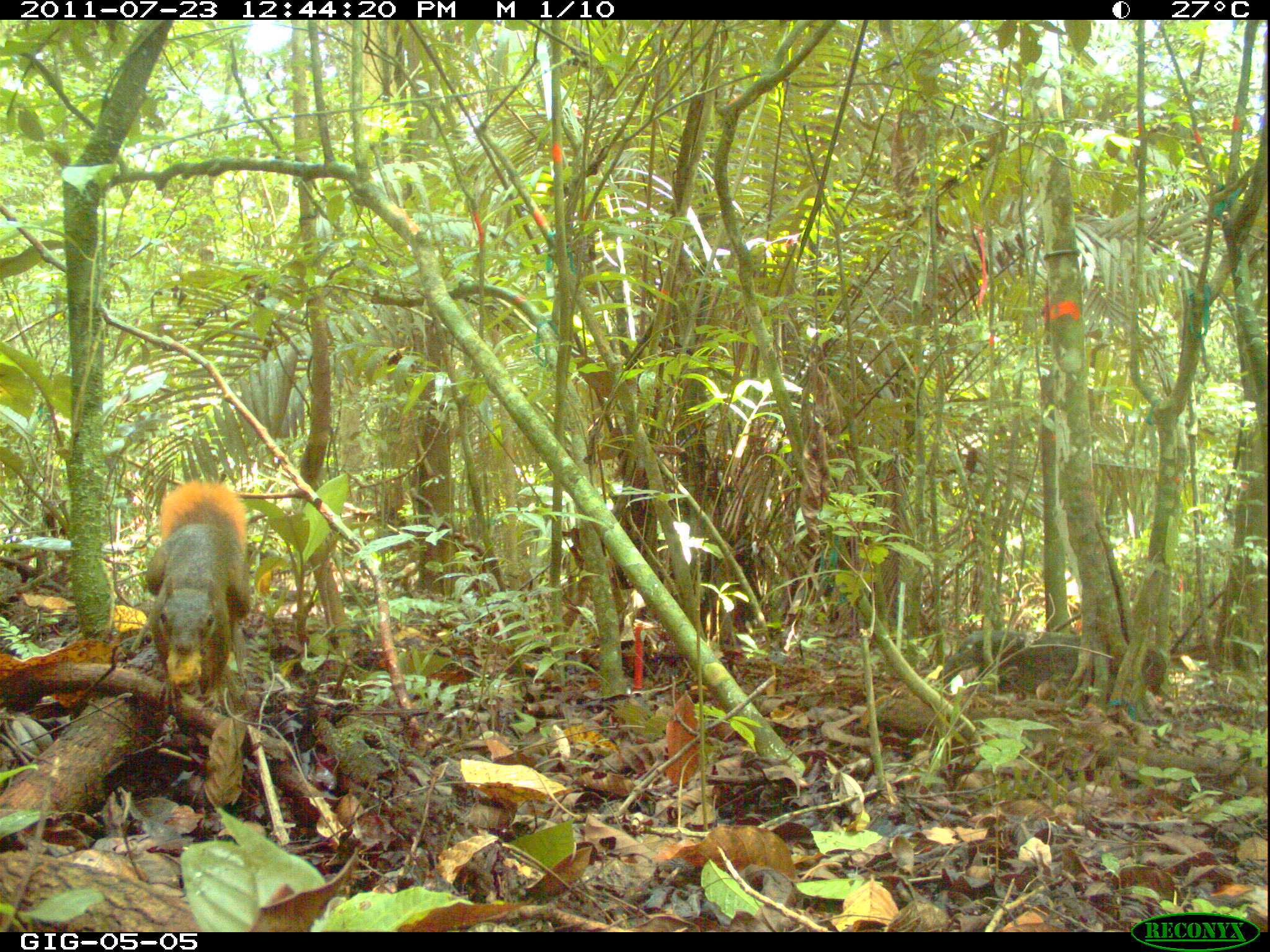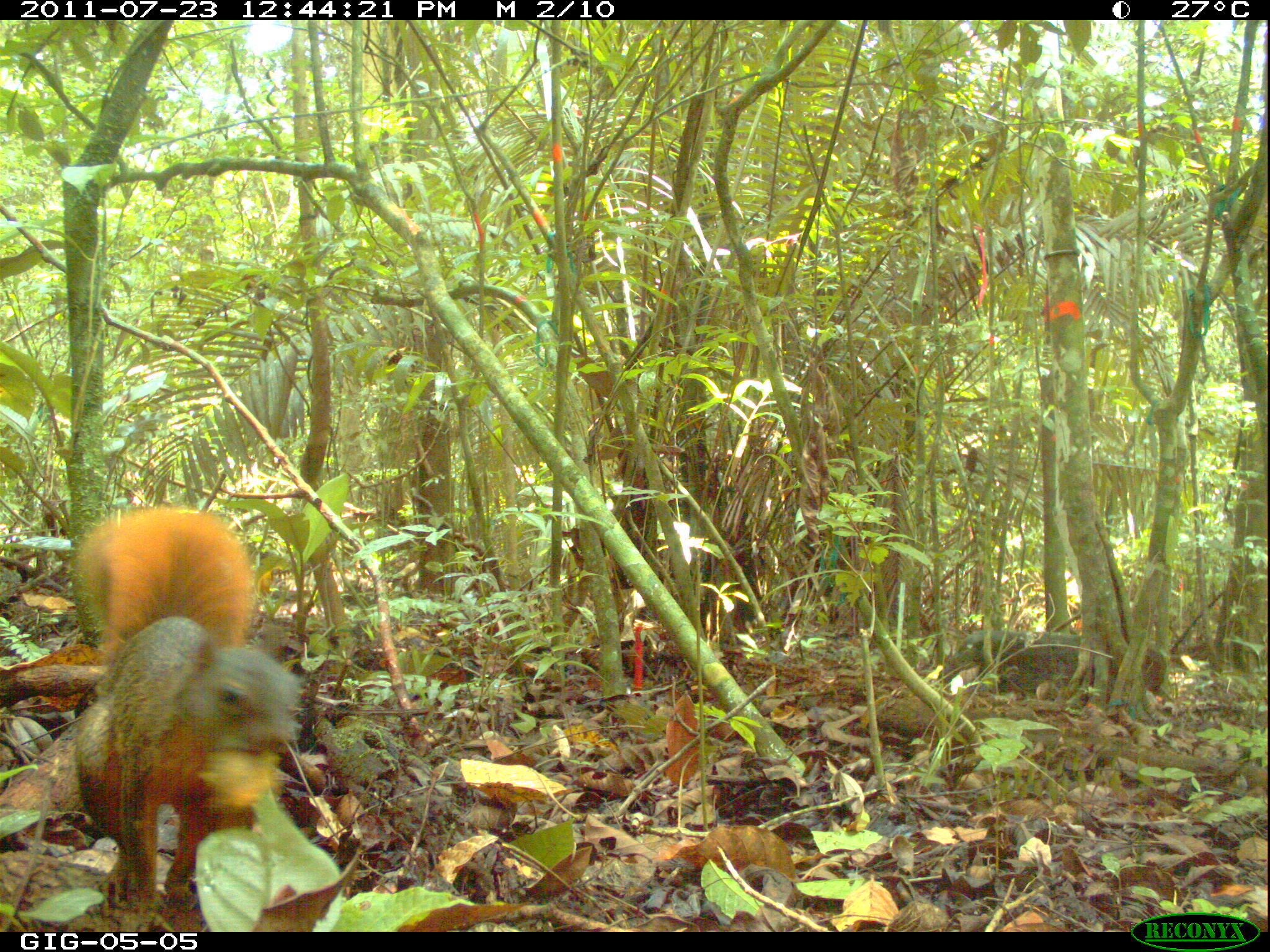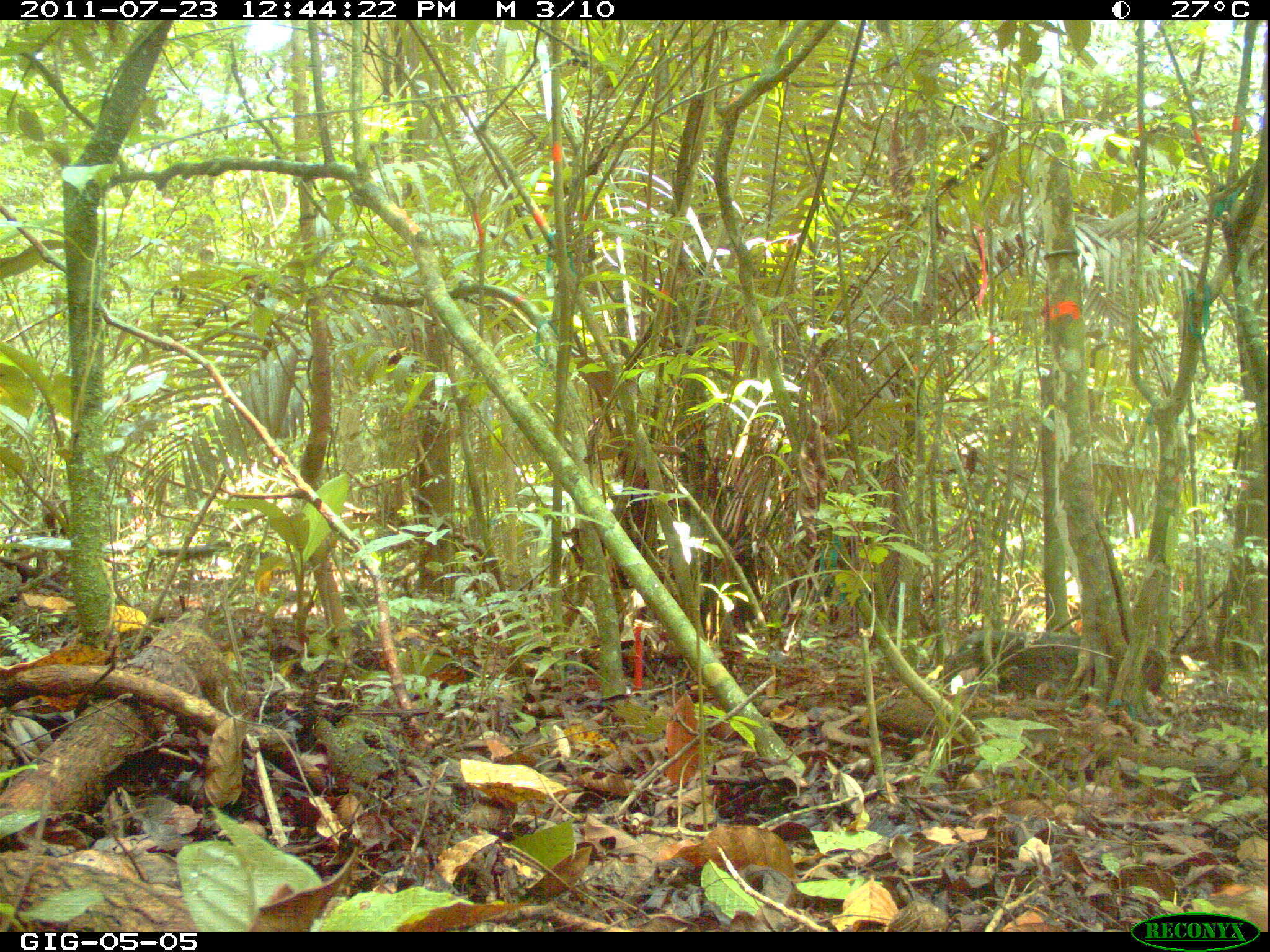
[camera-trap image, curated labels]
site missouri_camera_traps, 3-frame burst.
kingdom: Animalia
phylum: Chordata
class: Mammalia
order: Rodentia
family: Sciuridae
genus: Tamiasciurus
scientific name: Tamiasciurus hudsonicus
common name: red squirrel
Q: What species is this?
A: Red squirrel (Tamiasciurus hudsonicus).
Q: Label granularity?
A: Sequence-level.